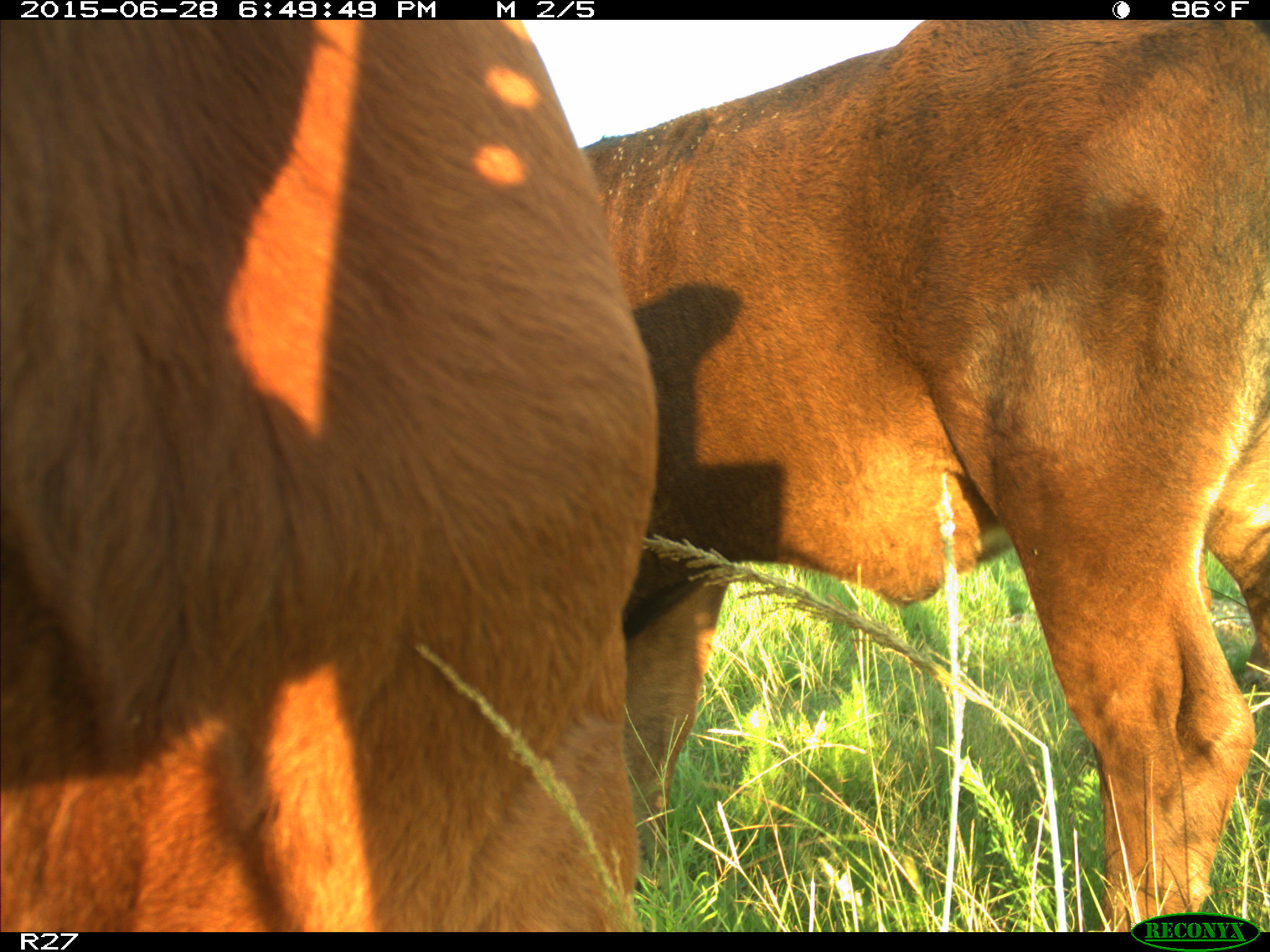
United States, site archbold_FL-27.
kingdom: Animalia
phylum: Chordata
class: Mammalia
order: Artiodactyla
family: Bovidae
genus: Bos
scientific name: Bos taurus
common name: domestic cow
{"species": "Bos taurus (domestic cow)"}